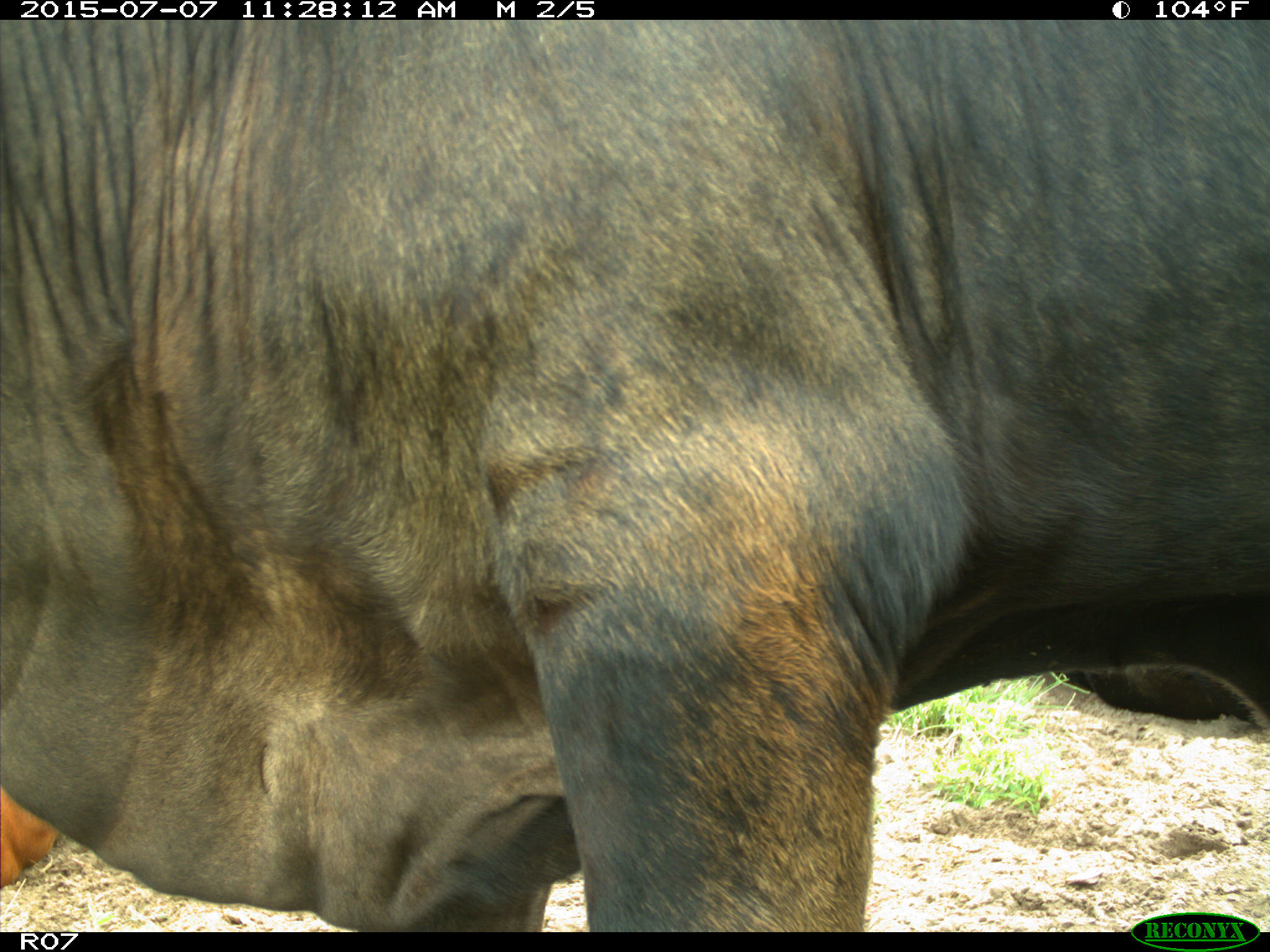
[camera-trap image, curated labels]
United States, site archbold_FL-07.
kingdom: Animalia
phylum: Chordata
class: Mammalia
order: Artiodactyla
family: Bovidae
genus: Bos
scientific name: Bos taurus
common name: domestic cow